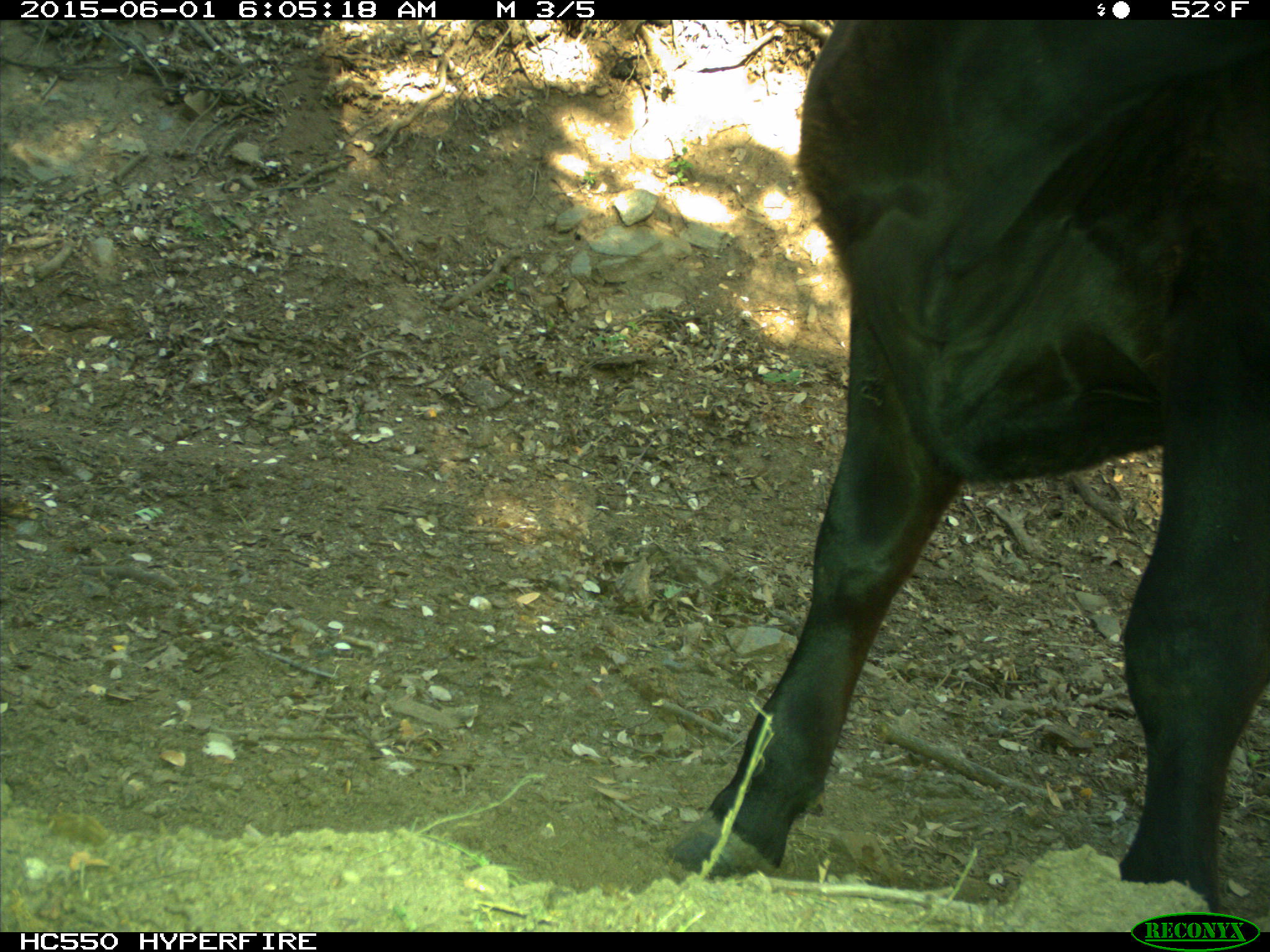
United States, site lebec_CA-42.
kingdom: Animalia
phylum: Chordata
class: Mammalia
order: Artiodactyla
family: Bovidae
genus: Bos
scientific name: Bos taurus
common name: domestic cow